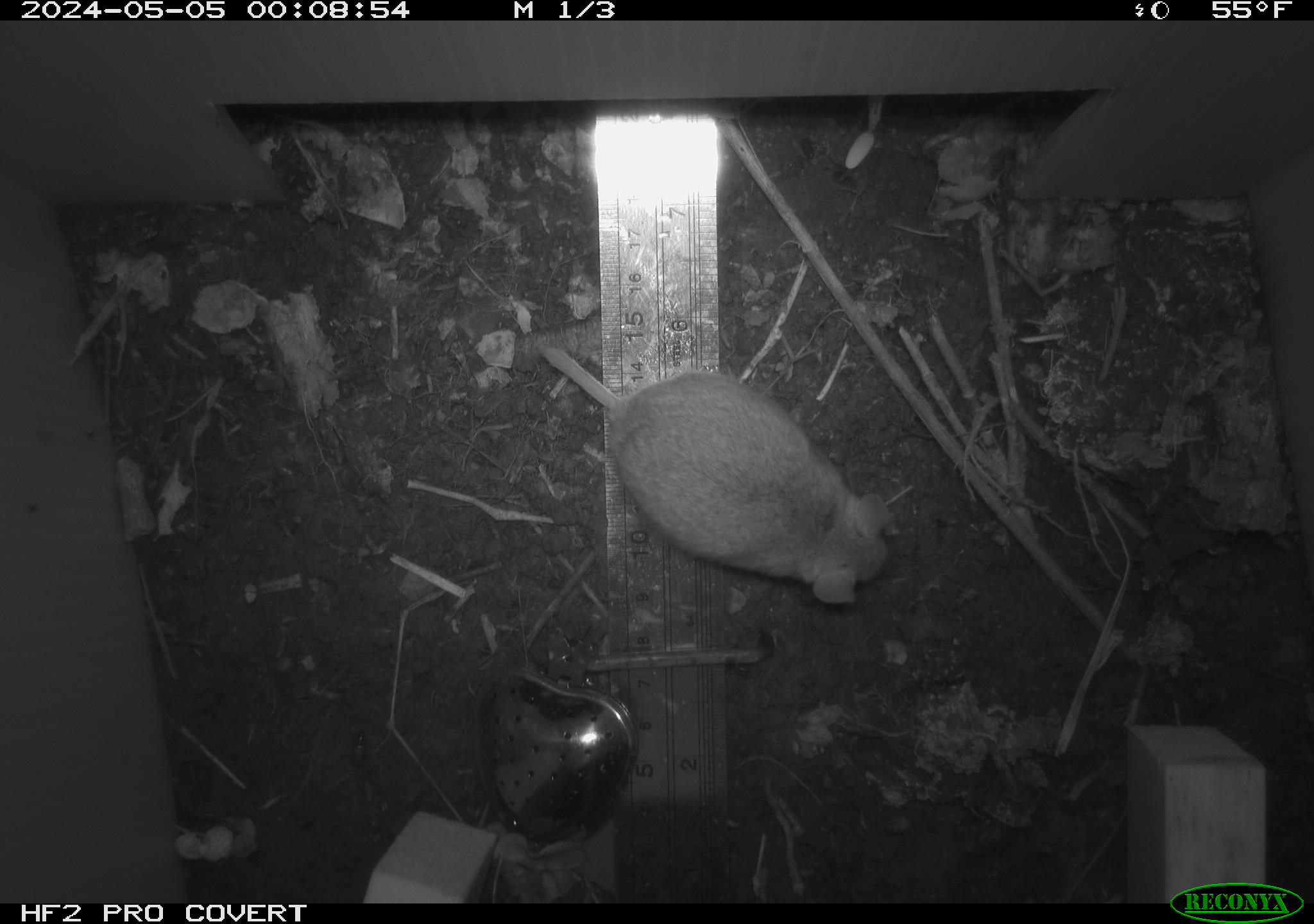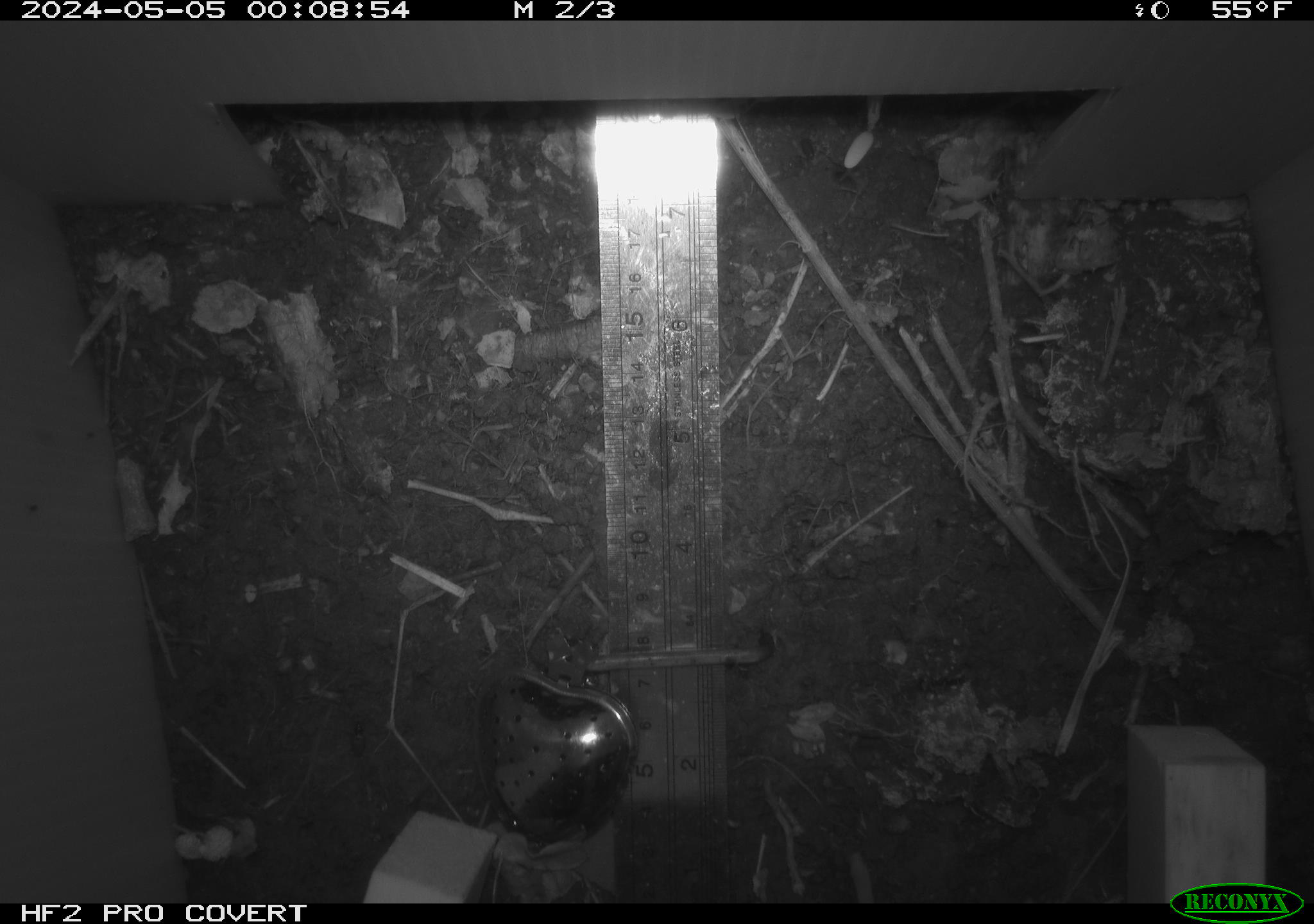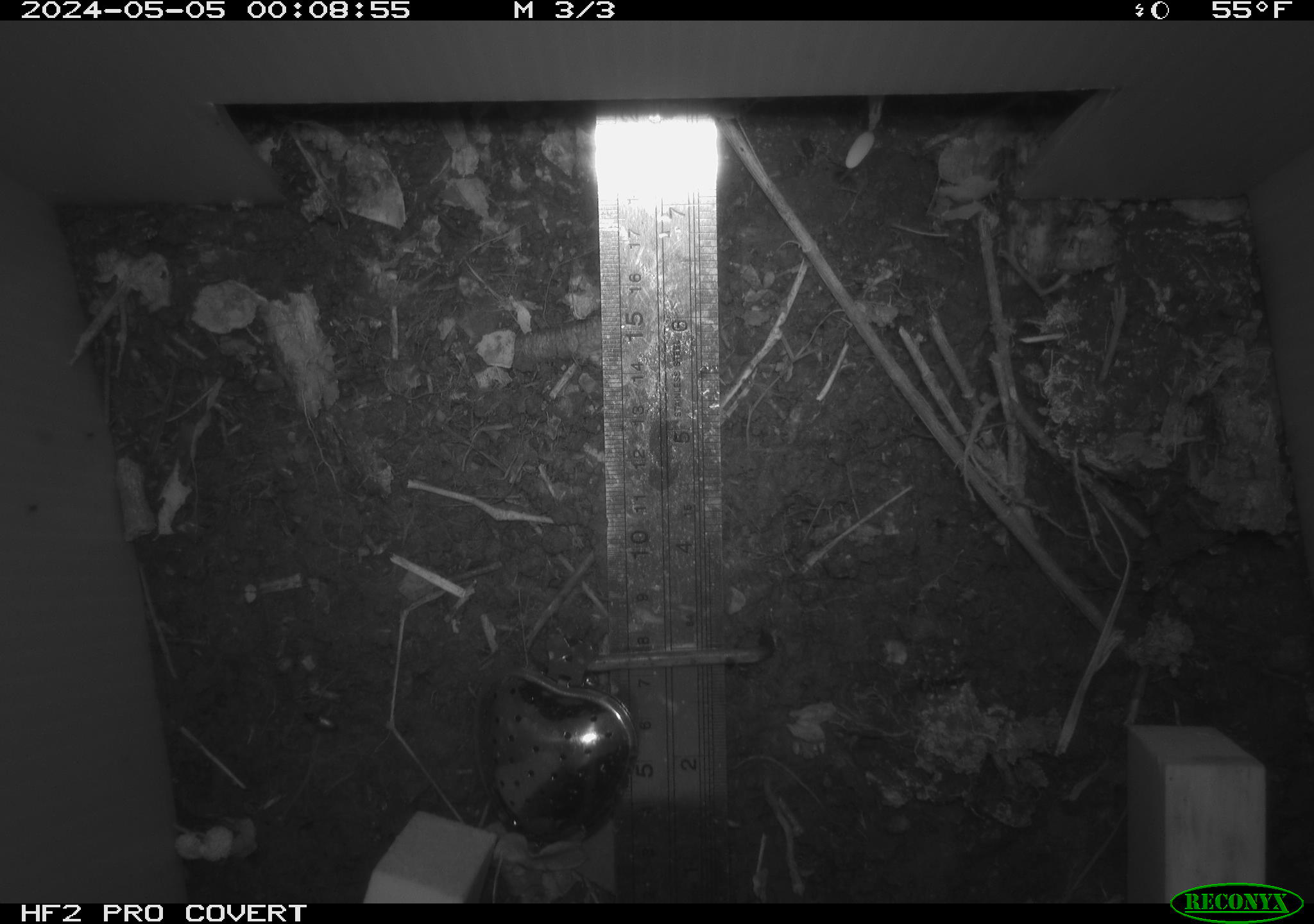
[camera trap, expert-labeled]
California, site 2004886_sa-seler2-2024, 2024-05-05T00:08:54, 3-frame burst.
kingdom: Animalia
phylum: Chordata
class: Mammalia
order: Rodentia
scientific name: Rodentia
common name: mouse species